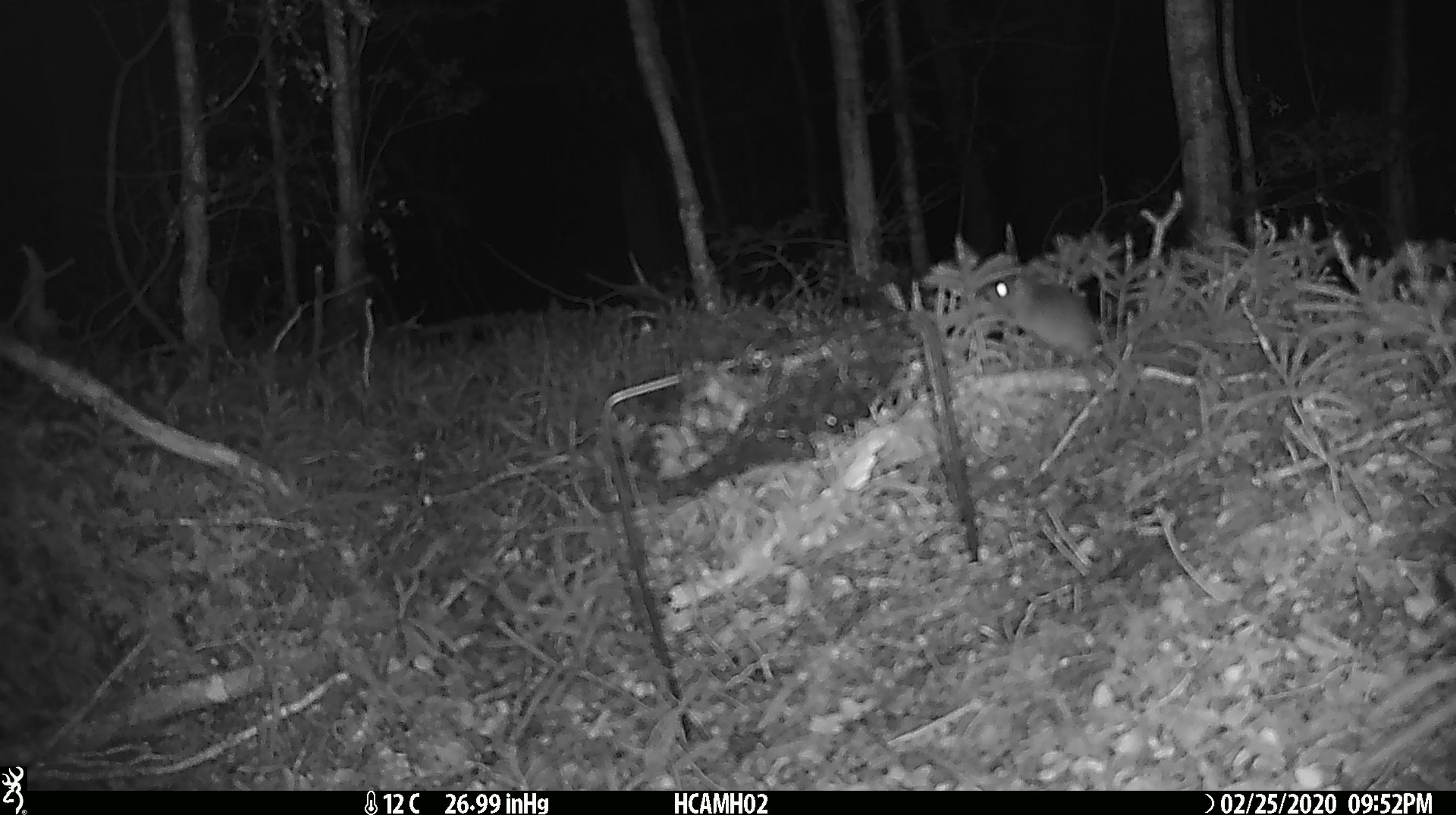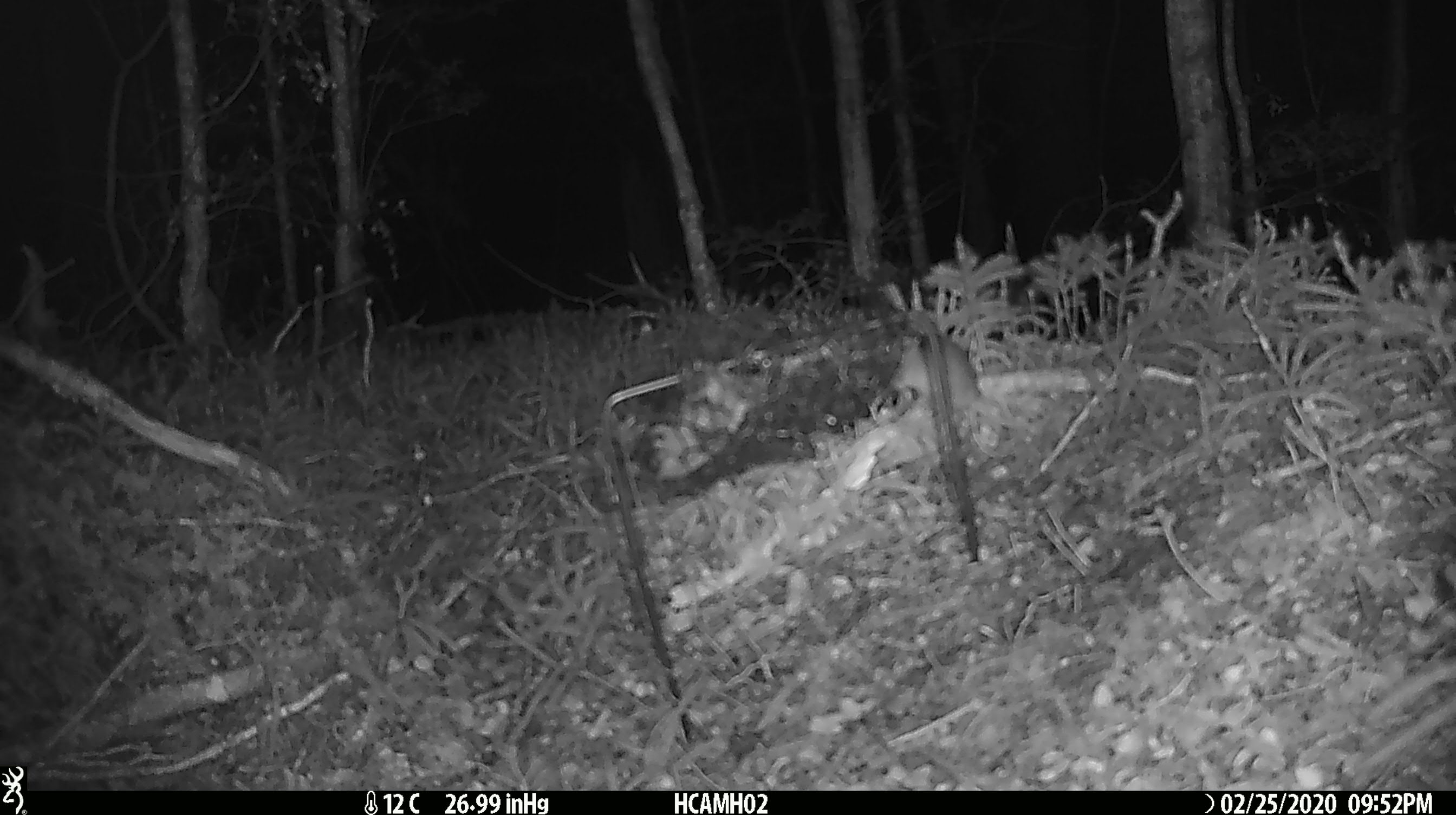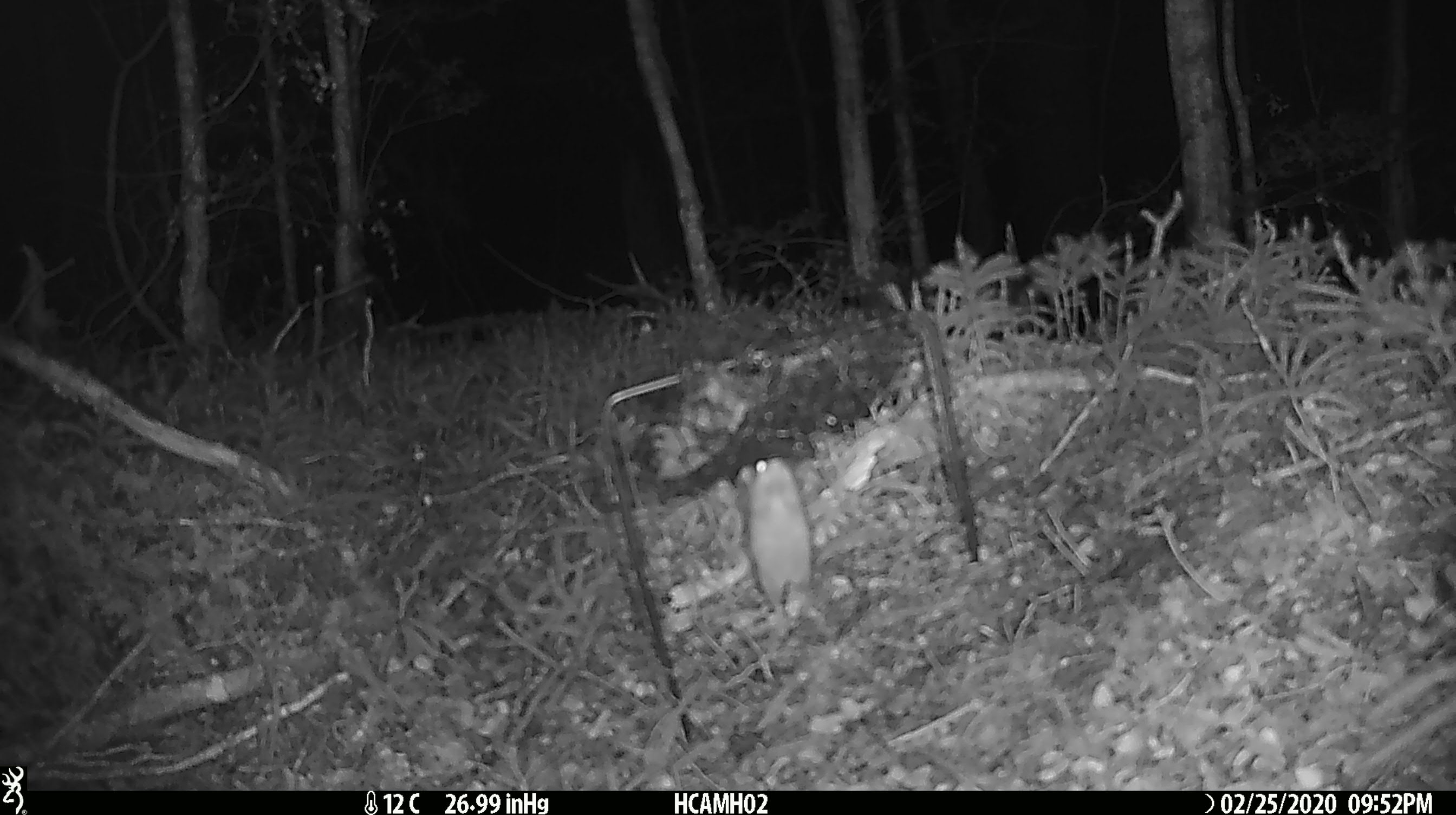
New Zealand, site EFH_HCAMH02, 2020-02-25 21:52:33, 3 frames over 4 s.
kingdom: Animalia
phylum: Chordata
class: Mammalia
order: Rodentia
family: Muridae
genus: Mus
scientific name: Mus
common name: mouse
Mouse (Mus).